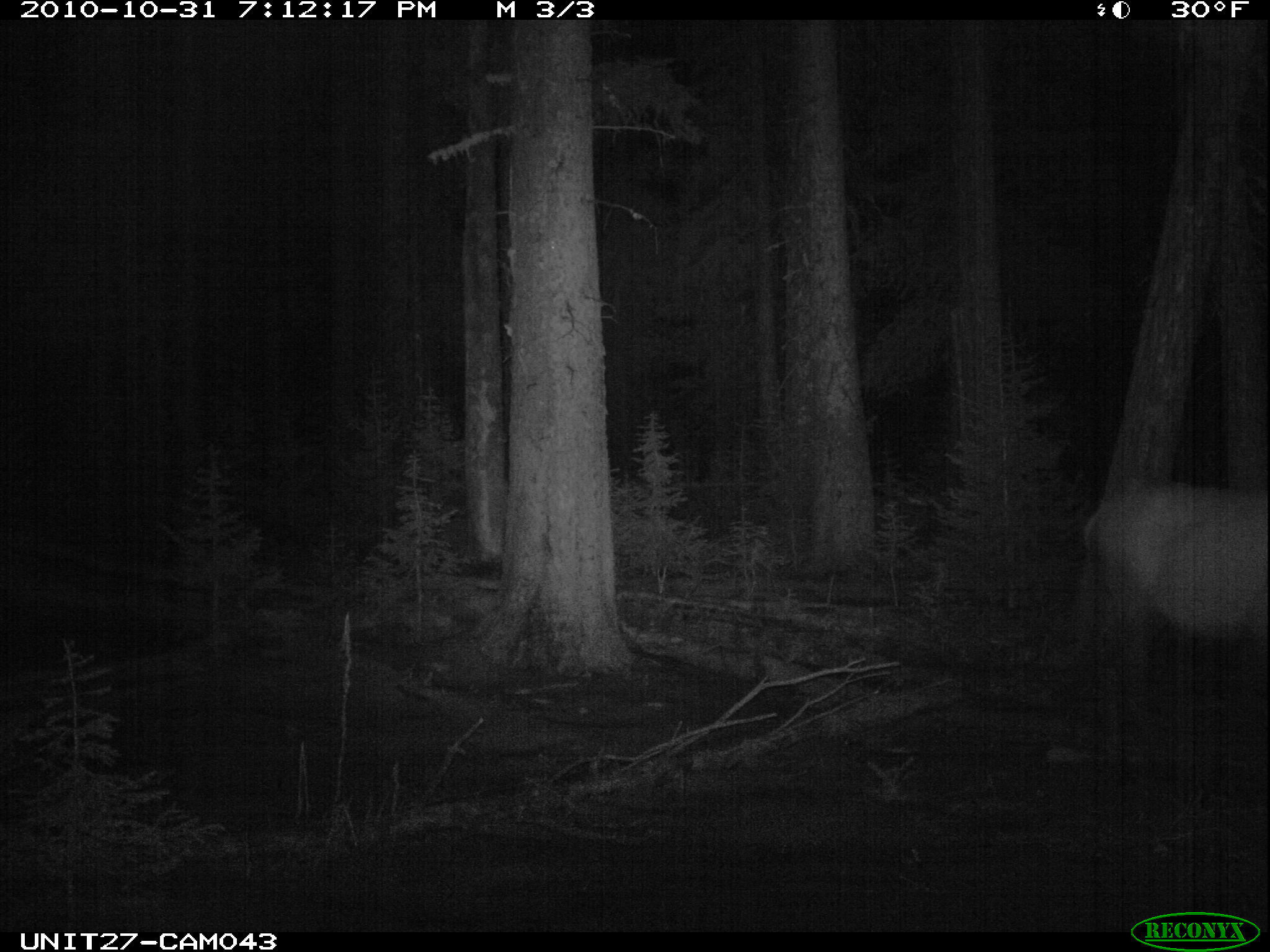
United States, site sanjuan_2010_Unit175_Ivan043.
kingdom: Animalia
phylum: Chordata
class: Mammalia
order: Artiodactyla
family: Cervidae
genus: Cervus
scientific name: Cervus elaphus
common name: red deer